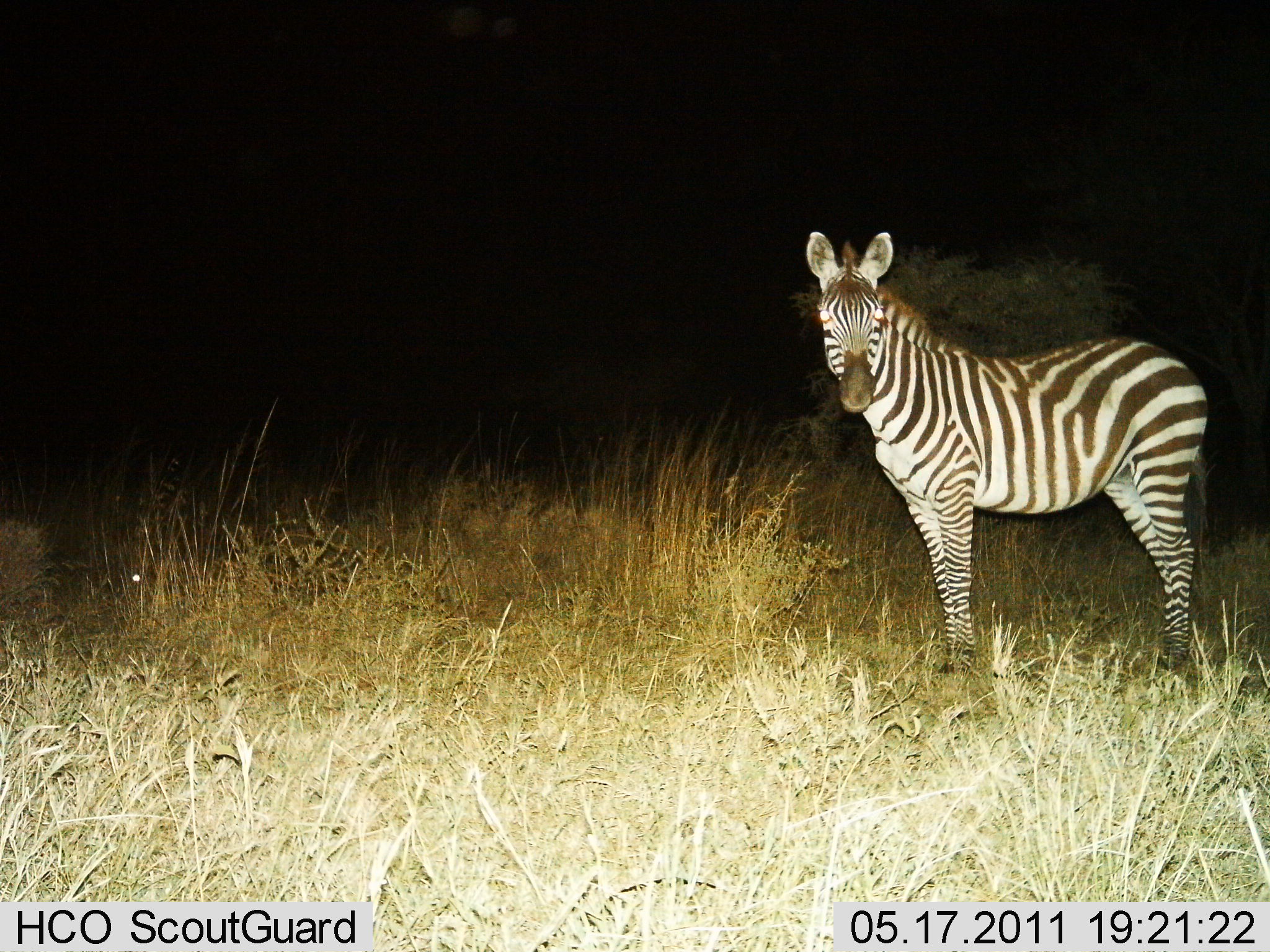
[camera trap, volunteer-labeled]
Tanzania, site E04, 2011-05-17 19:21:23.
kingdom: Animalia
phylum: Chordata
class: Mammalia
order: Perissodactyla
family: Equidae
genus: Equus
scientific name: Equus quagga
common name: plains zebra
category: zebra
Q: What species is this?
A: Zebra (plains zebra) (Equus quagga).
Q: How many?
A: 1.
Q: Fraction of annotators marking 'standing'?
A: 100%.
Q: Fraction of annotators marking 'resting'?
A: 0%.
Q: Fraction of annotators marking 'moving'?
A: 0%.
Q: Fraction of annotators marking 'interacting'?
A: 0%.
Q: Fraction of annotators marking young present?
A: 0%.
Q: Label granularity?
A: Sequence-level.